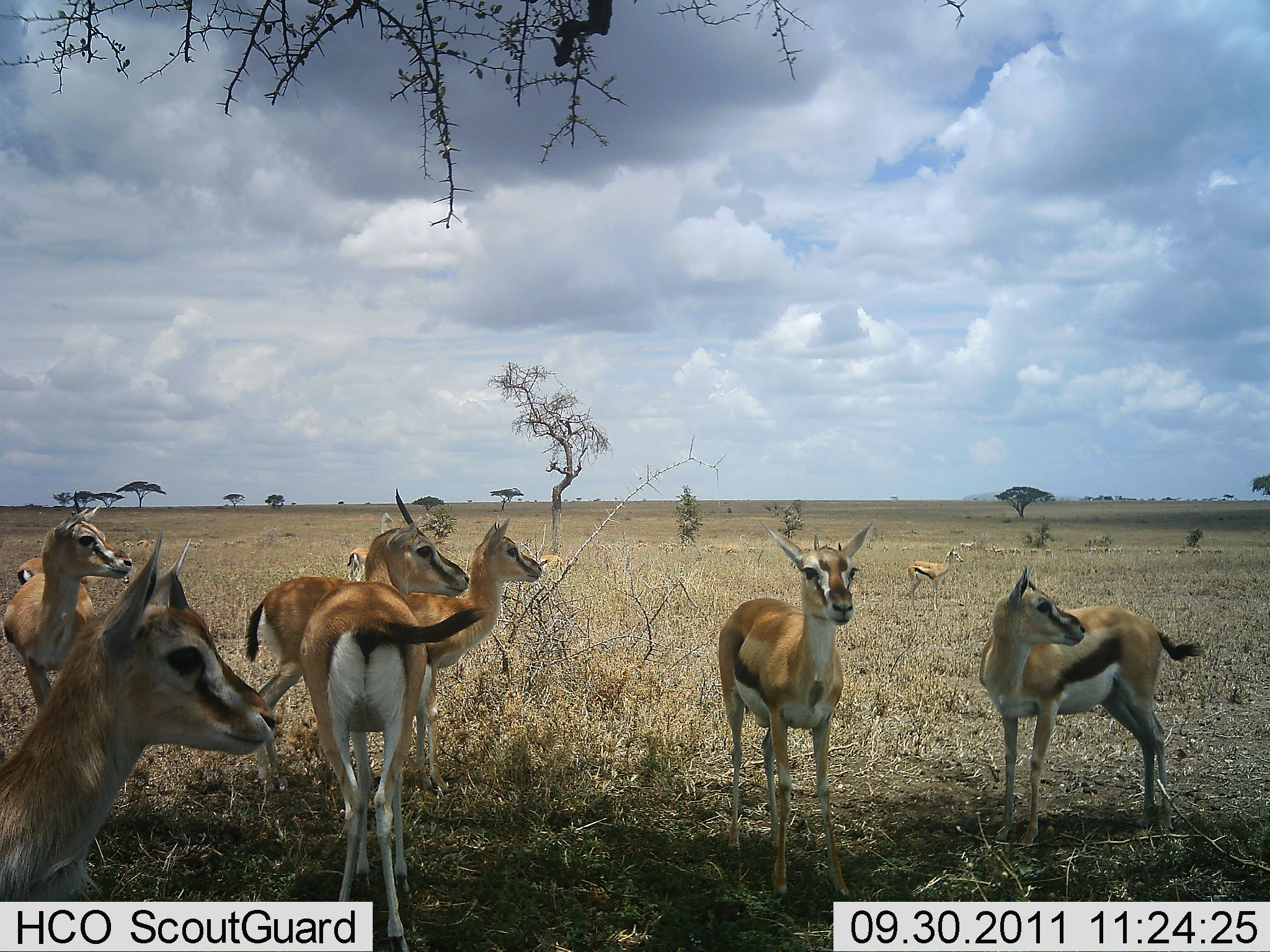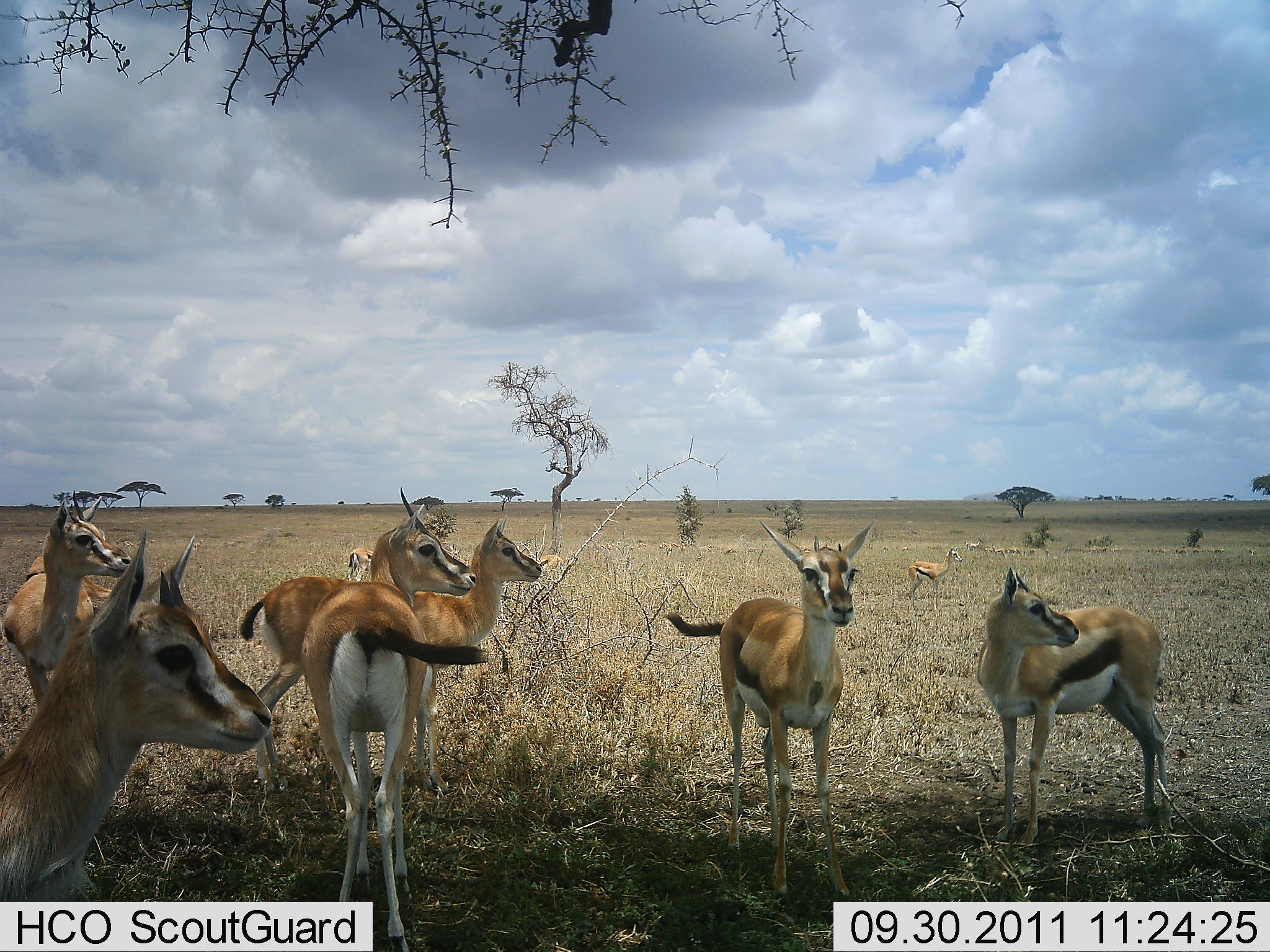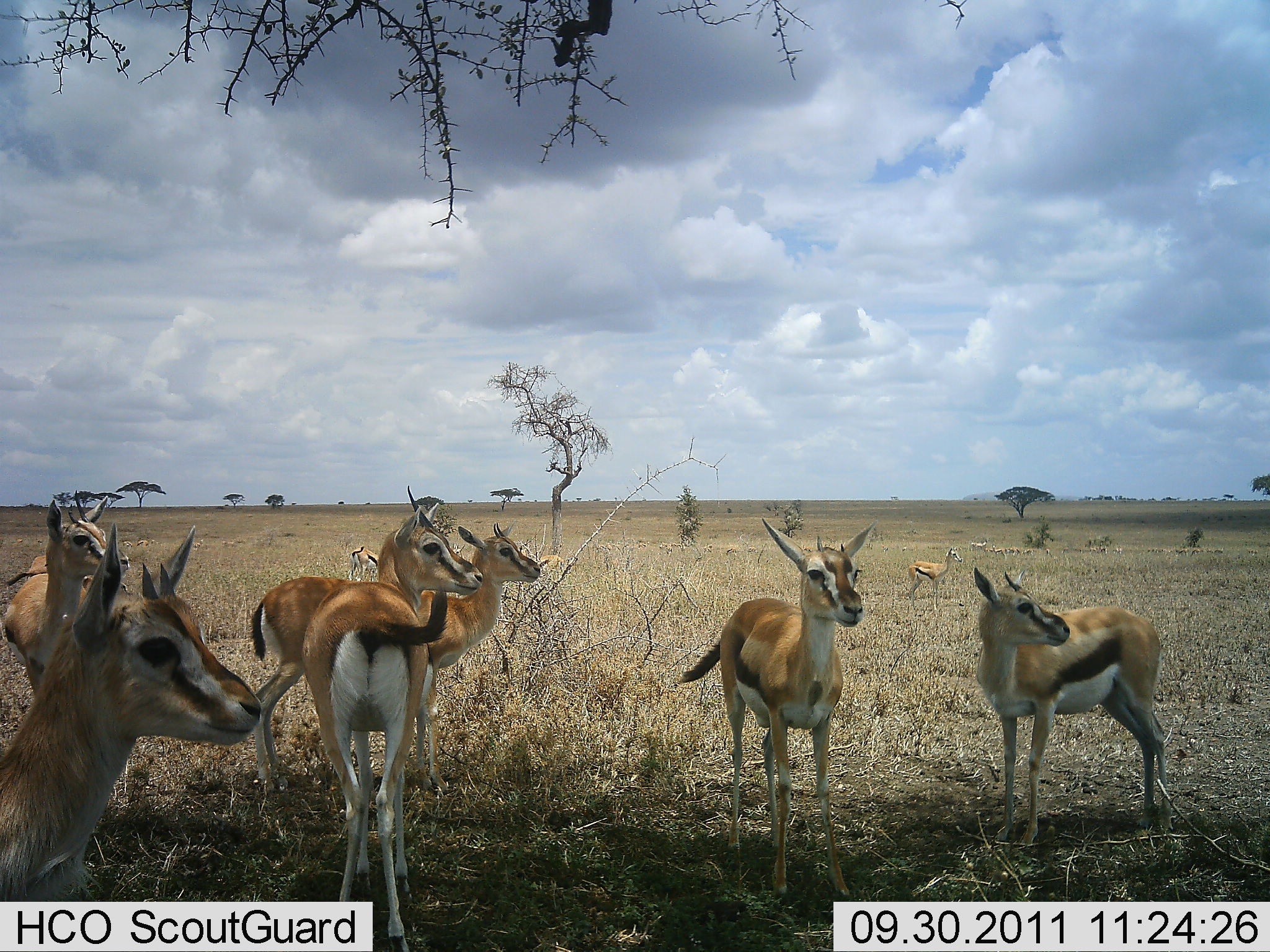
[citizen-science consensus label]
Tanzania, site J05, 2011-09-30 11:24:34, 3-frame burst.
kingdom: Animalia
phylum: Chordata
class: Mammalia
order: Artiodactyla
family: Bovidae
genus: Eudorcas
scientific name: Eudorcas thomsonii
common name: thomson's gazelle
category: gazellethomsons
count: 10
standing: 100%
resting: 0%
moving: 0%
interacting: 8%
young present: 0%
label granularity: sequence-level